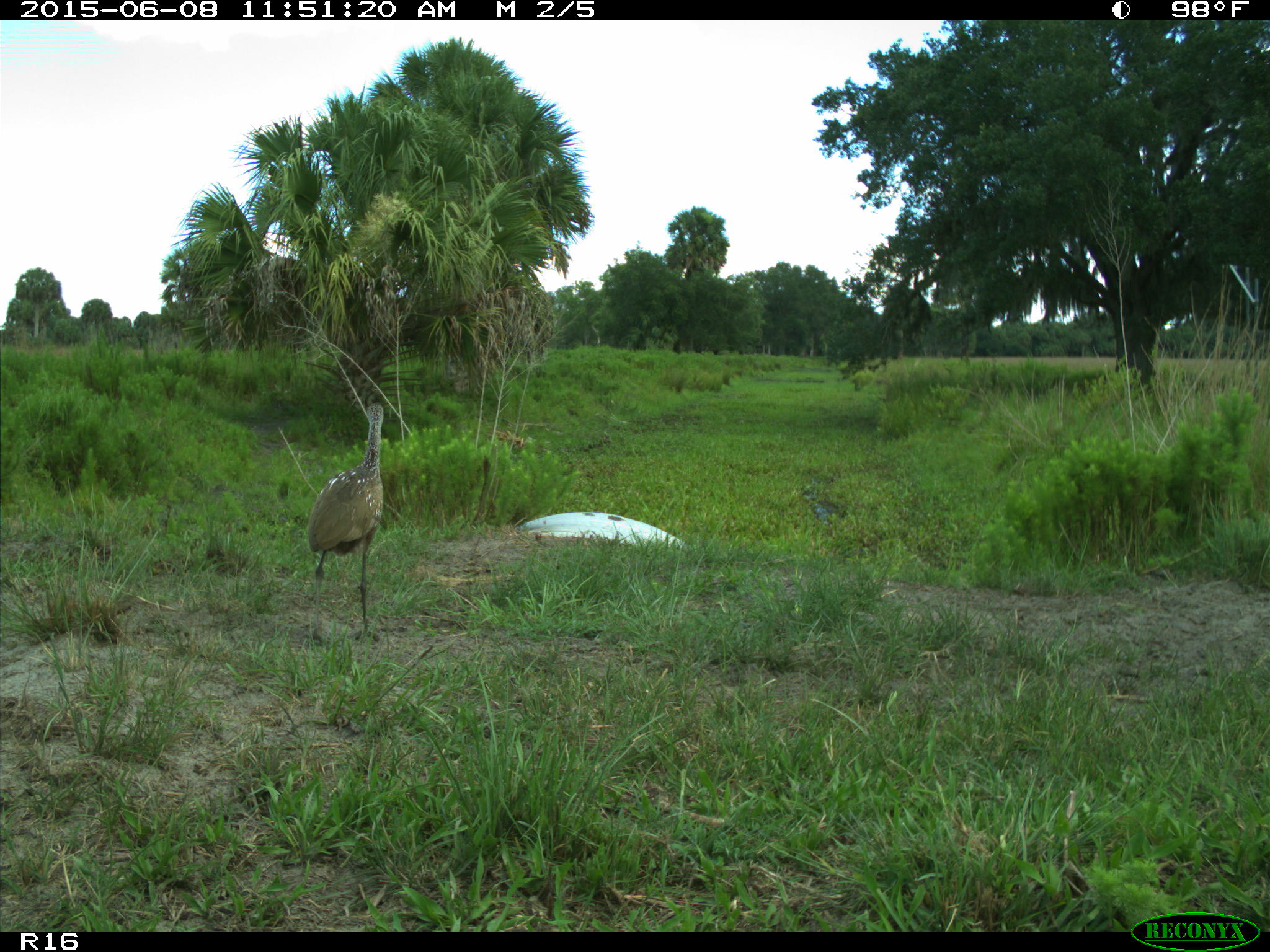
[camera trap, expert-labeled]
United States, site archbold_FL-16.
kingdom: Animalia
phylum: Chordata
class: Aves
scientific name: Aves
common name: birds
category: unidentified bird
Unidentified bird (birds) (Aves).